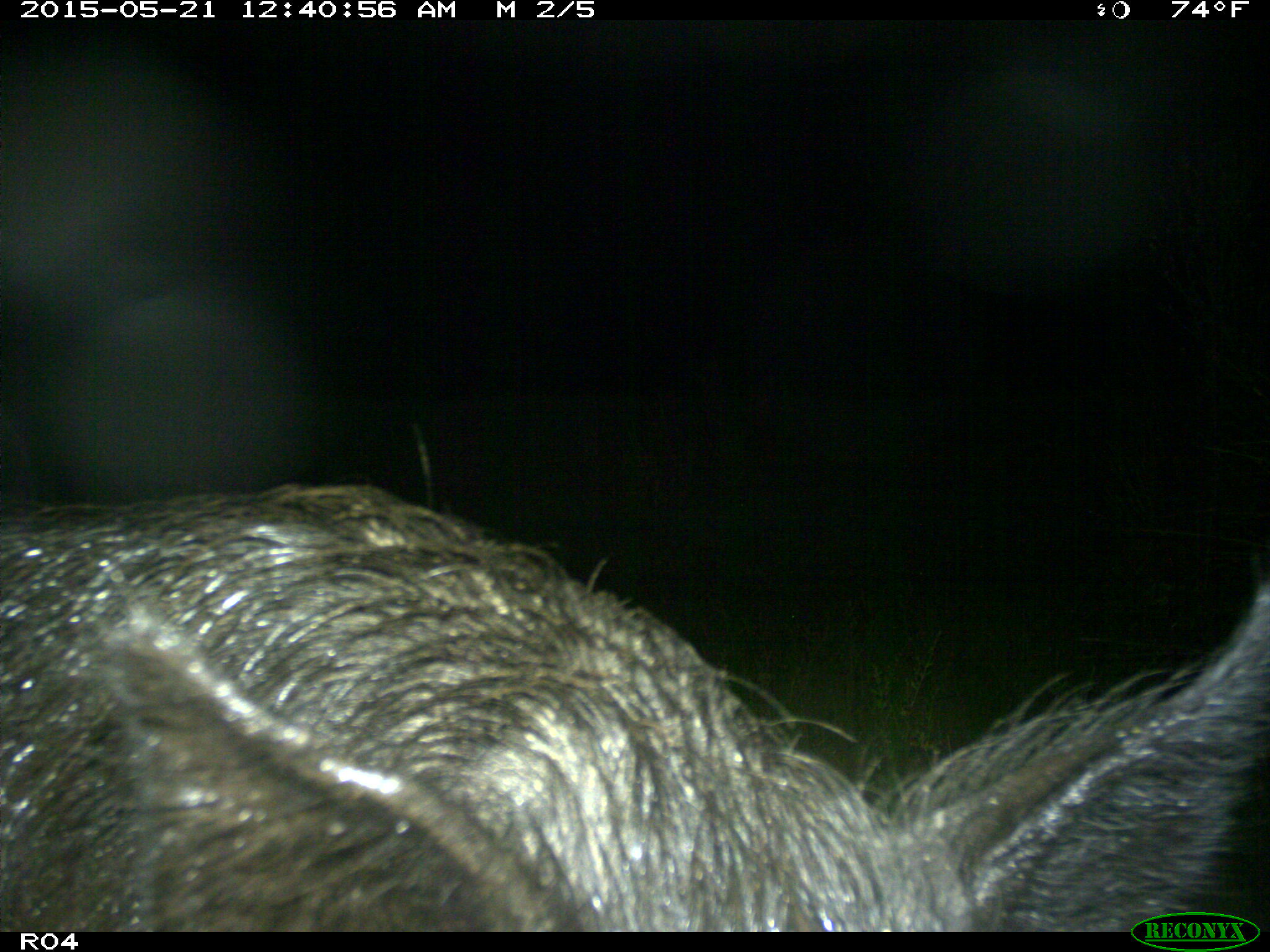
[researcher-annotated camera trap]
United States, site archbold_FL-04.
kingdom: Animalia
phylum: Chordata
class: Mammalia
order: Artiodactyla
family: Suidae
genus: Sus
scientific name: Sus scrofa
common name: wild boar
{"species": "Sus scrofa (wild boar)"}